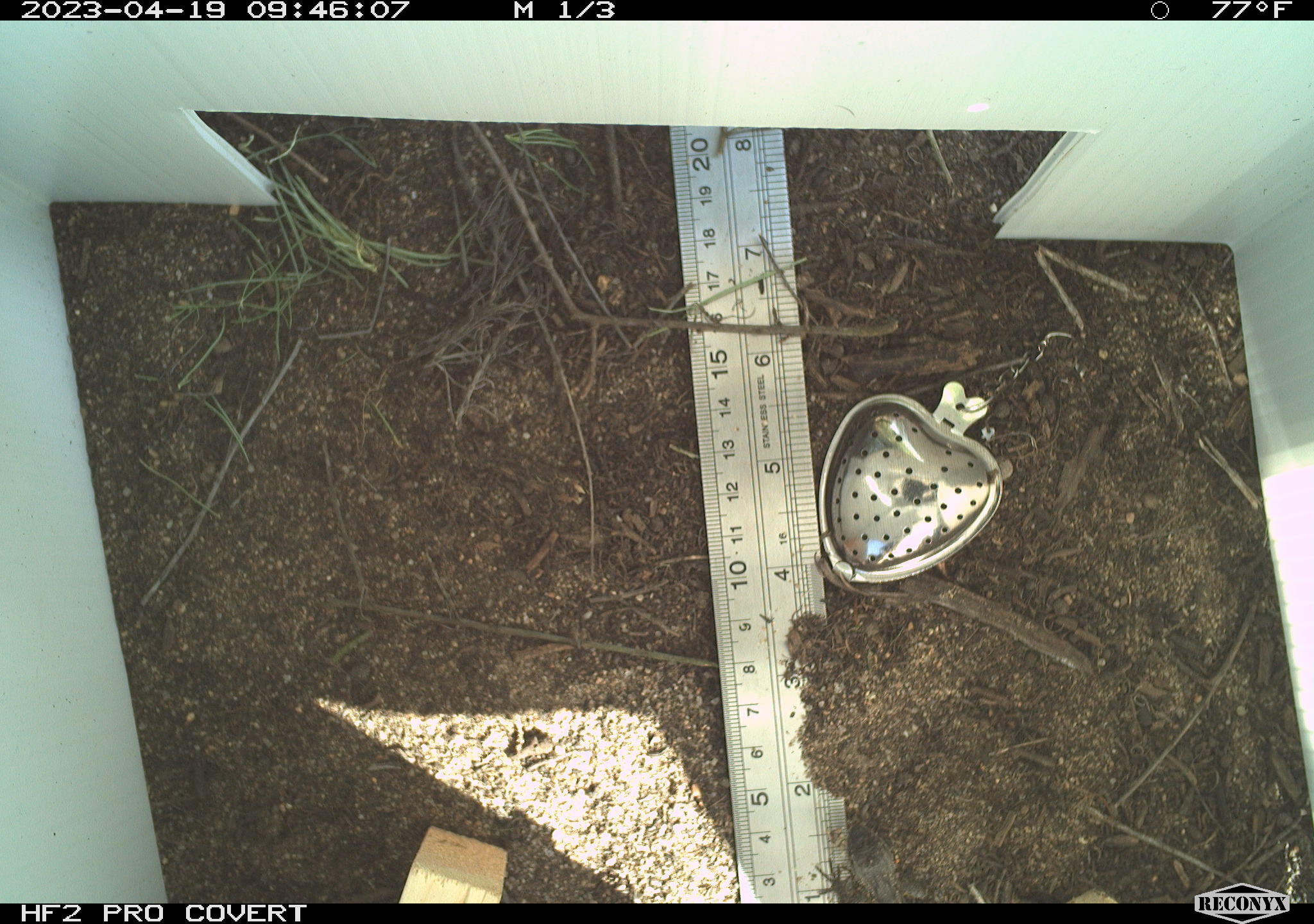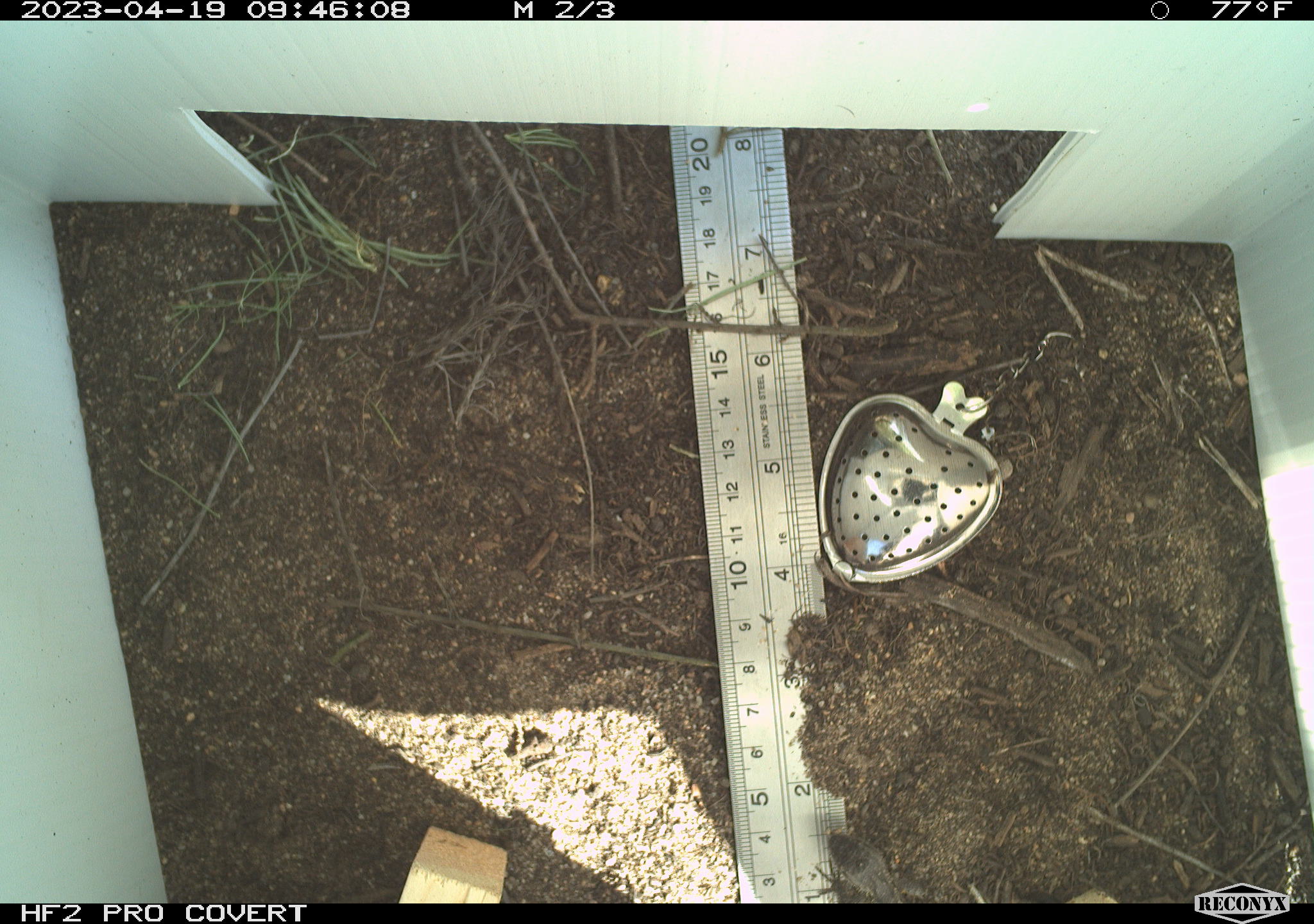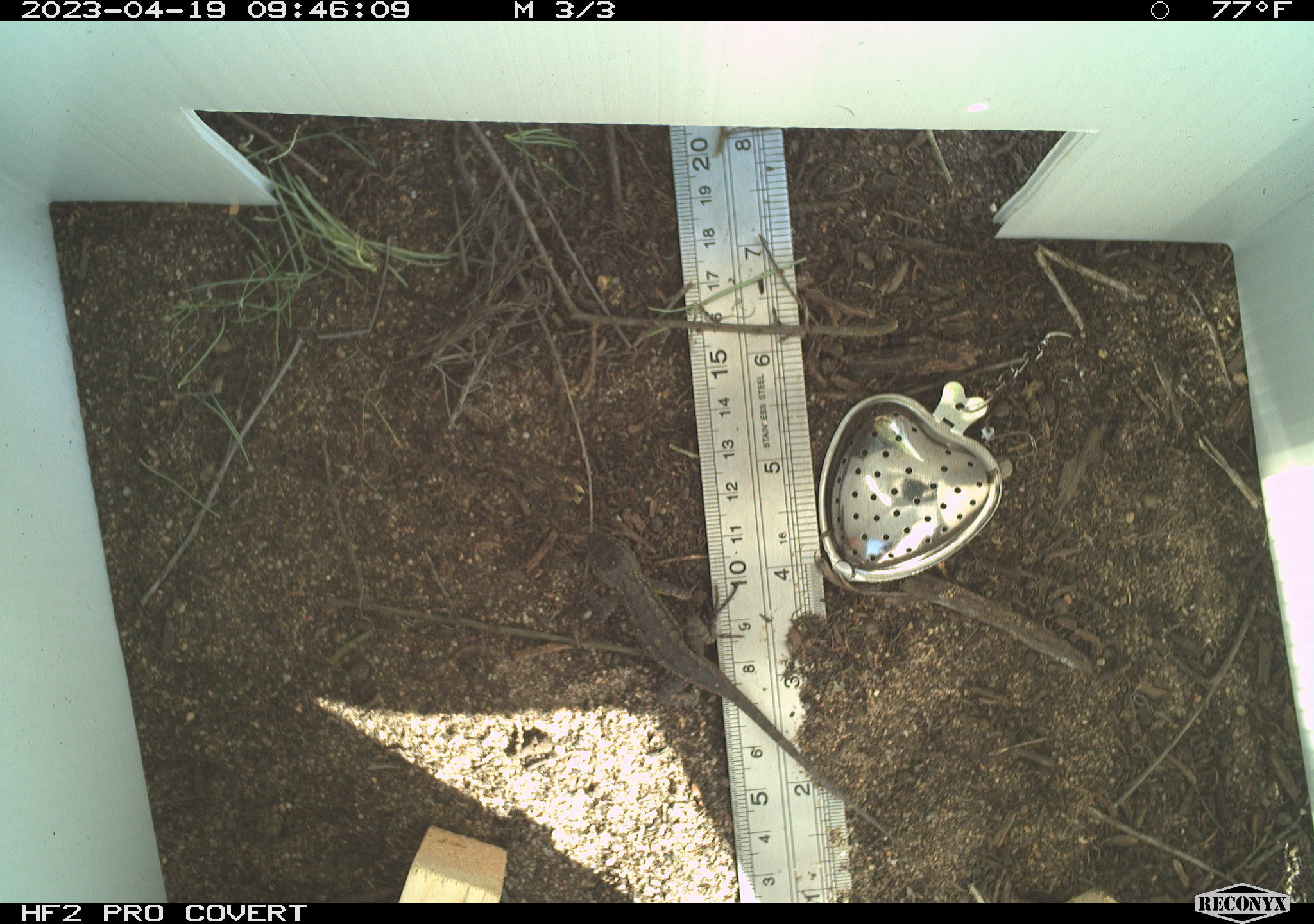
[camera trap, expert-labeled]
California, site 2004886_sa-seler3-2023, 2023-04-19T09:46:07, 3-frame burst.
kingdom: Animalia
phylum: Chordata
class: Reptilia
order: Squamata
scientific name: Squamata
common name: lizards and snakes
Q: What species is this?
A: Lizards and snakes (Squamata).